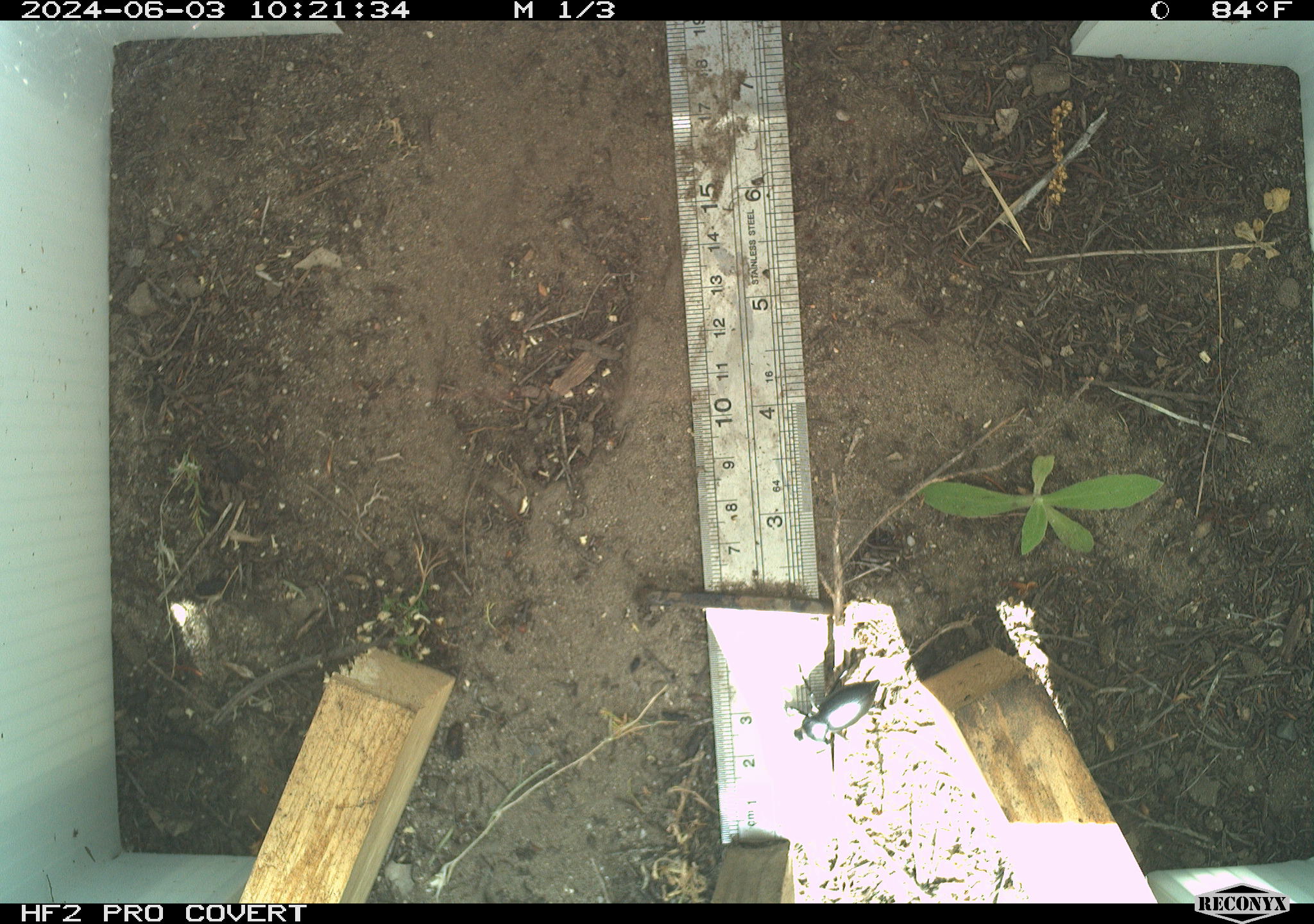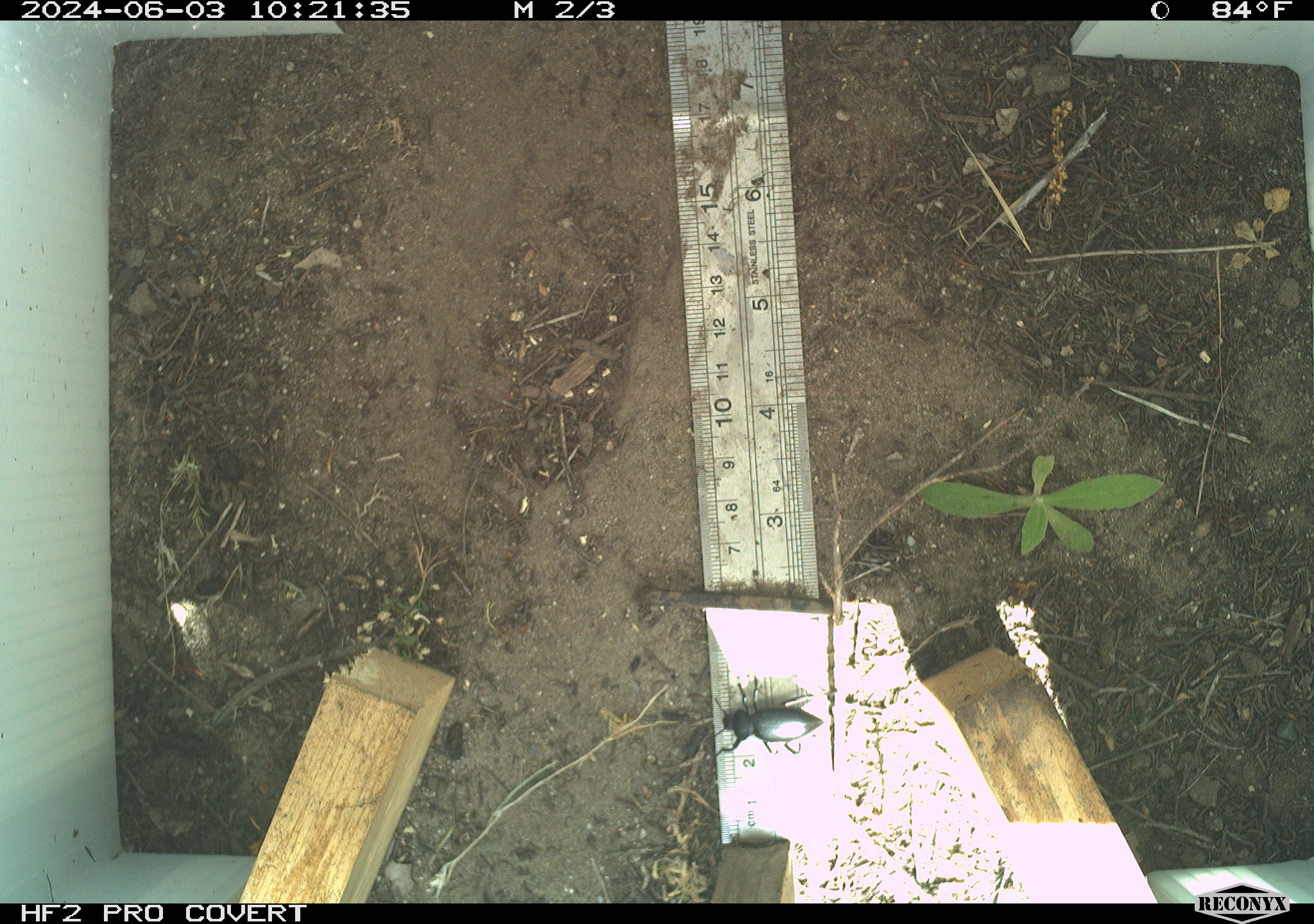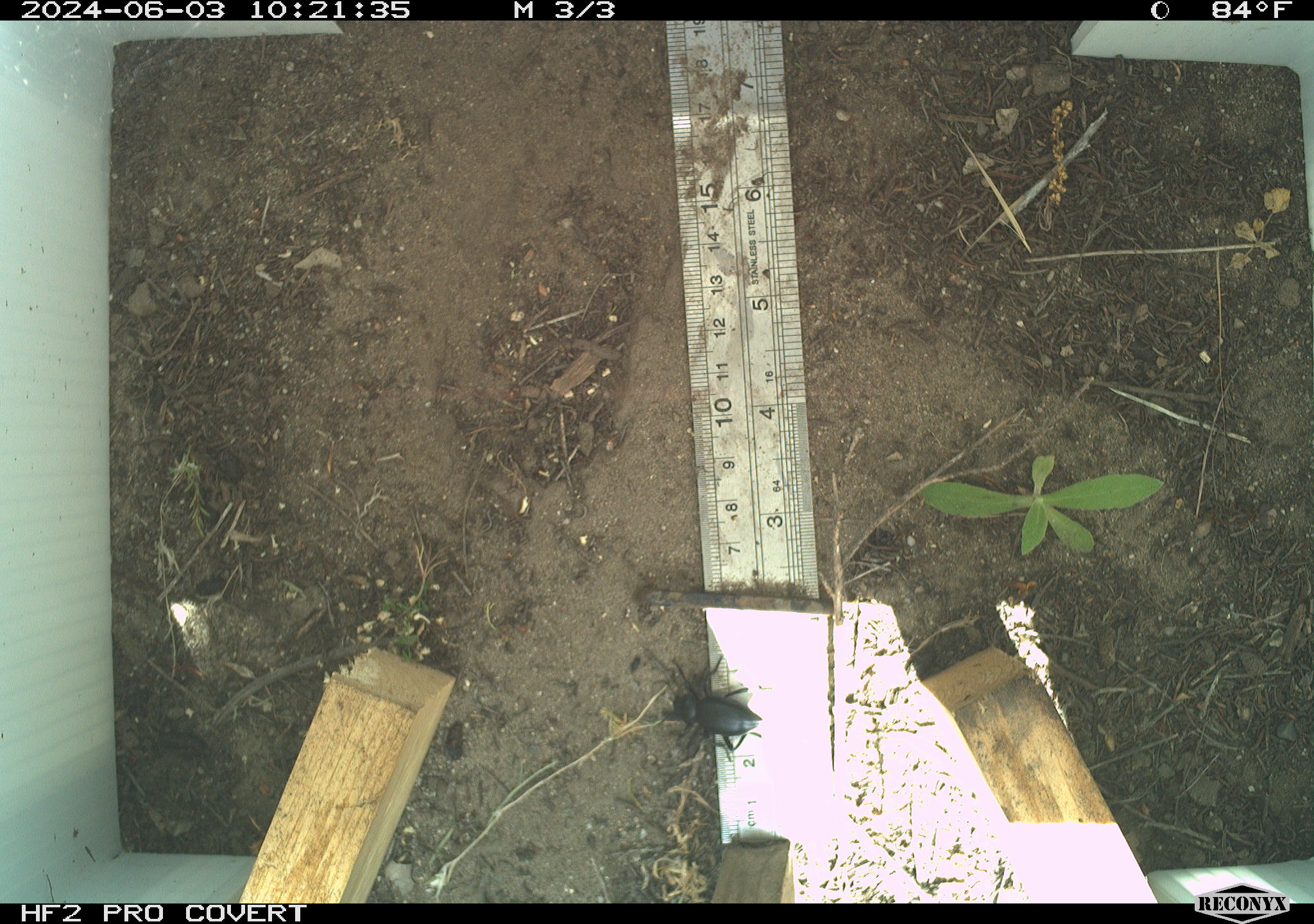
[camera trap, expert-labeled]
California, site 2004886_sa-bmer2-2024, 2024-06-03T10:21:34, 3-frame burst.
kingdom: Animalia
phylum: Arthropoda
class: Insecta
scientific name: Insecta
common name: insect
Insect (Insecta).